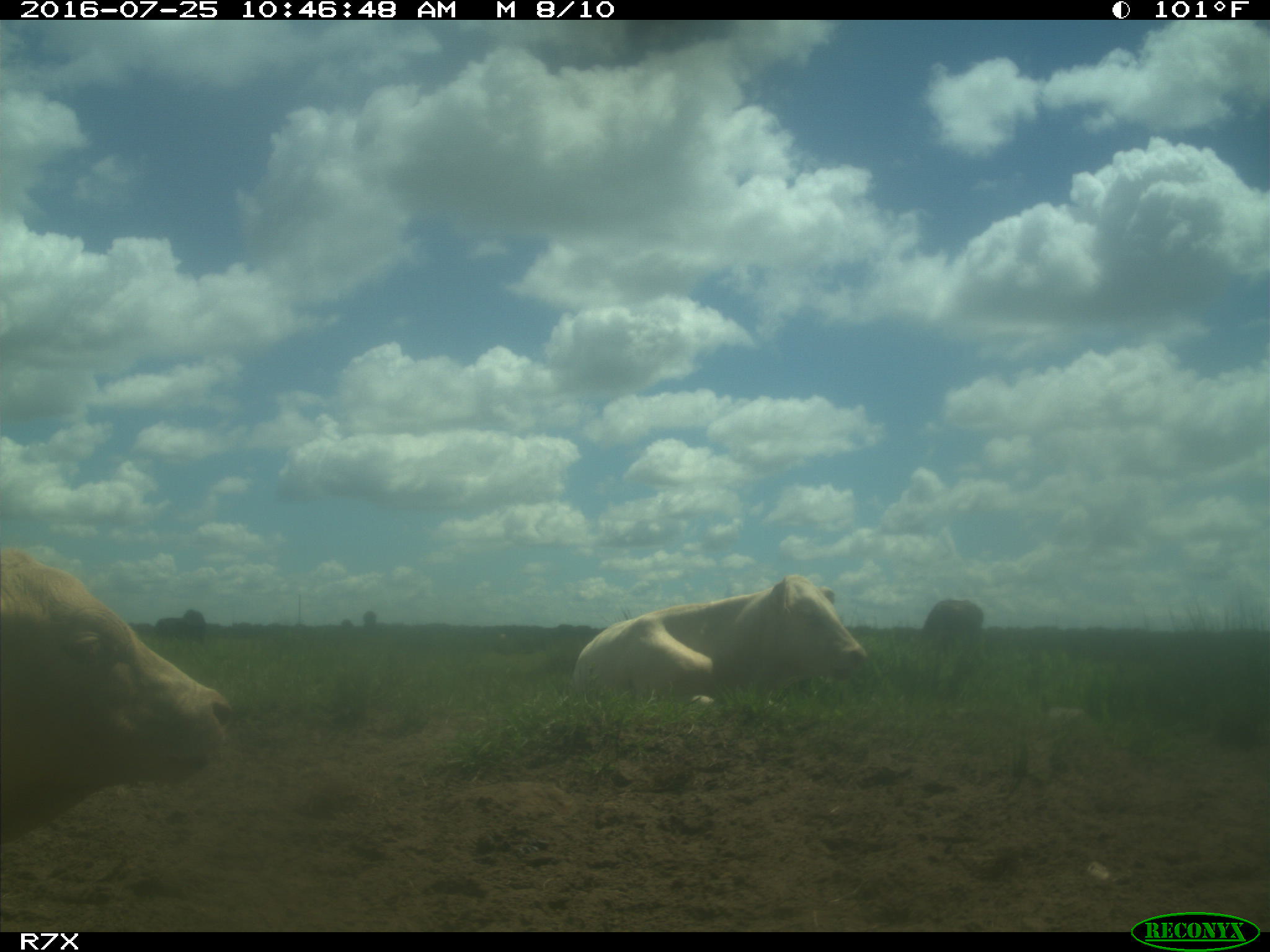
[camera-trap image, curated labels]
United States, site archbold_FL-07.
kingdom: Animalia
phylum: Chordata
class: Mammalia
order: Artiodactyla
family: Bovidae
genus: Bos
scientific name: Bos taurus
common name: domestic cow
Bos taurus (domestic cow).